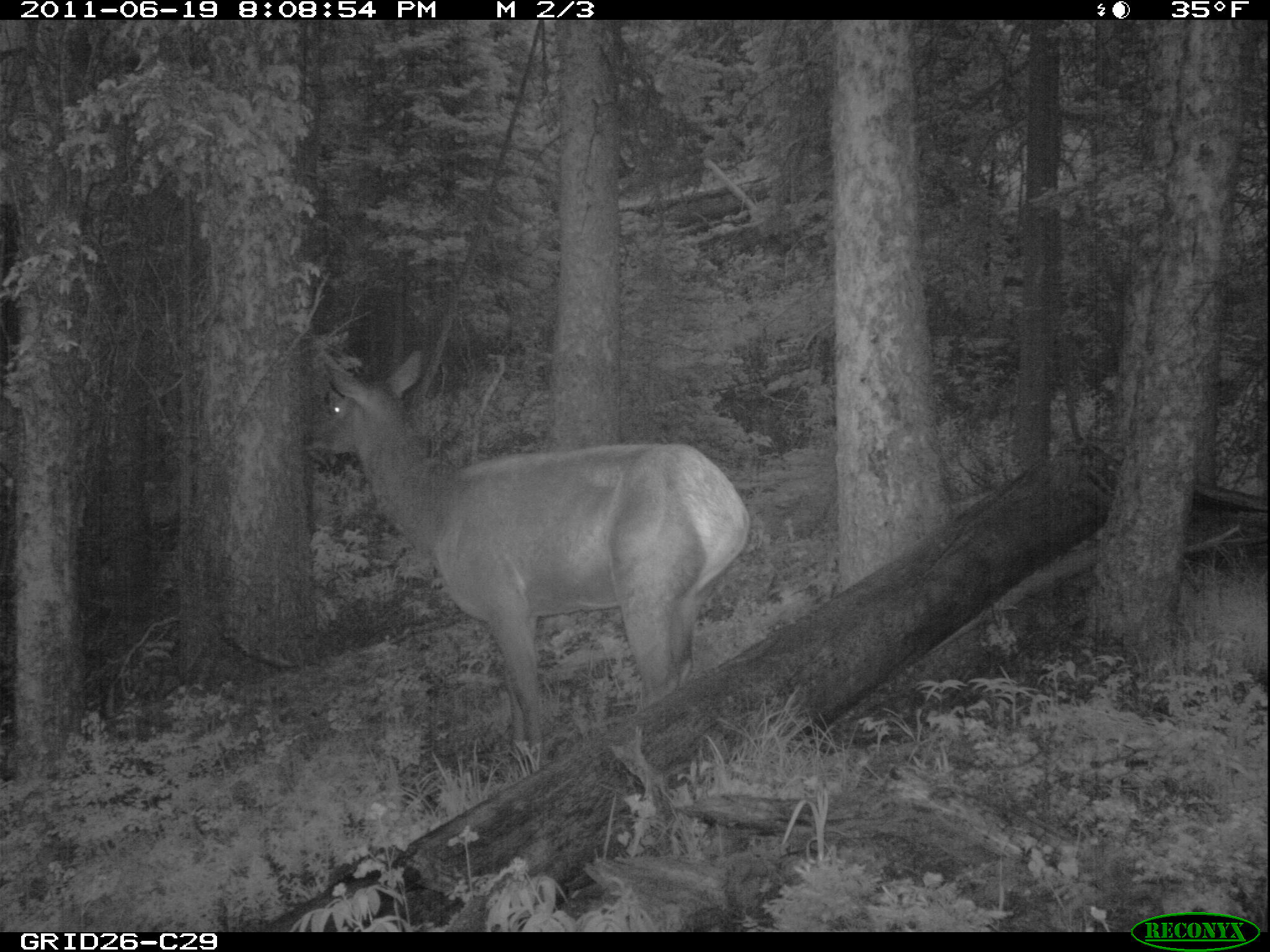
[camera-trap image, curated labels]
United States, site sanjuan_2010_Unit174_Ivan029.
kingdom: Animalia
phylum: Chordata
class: Mammalia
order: Artiodactyla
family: Cervidae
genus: Cervus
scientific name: Cervus elaphus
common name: red deer